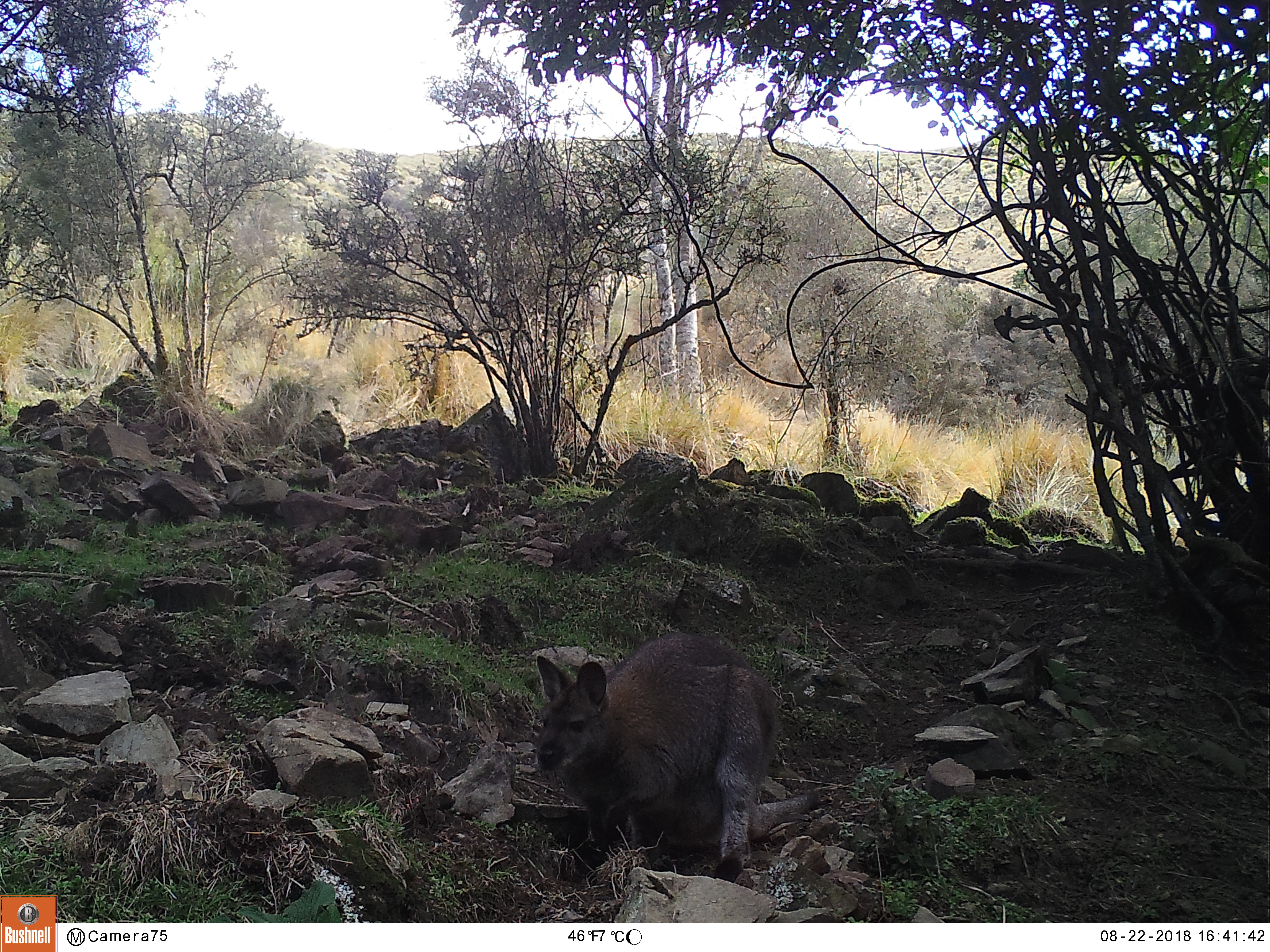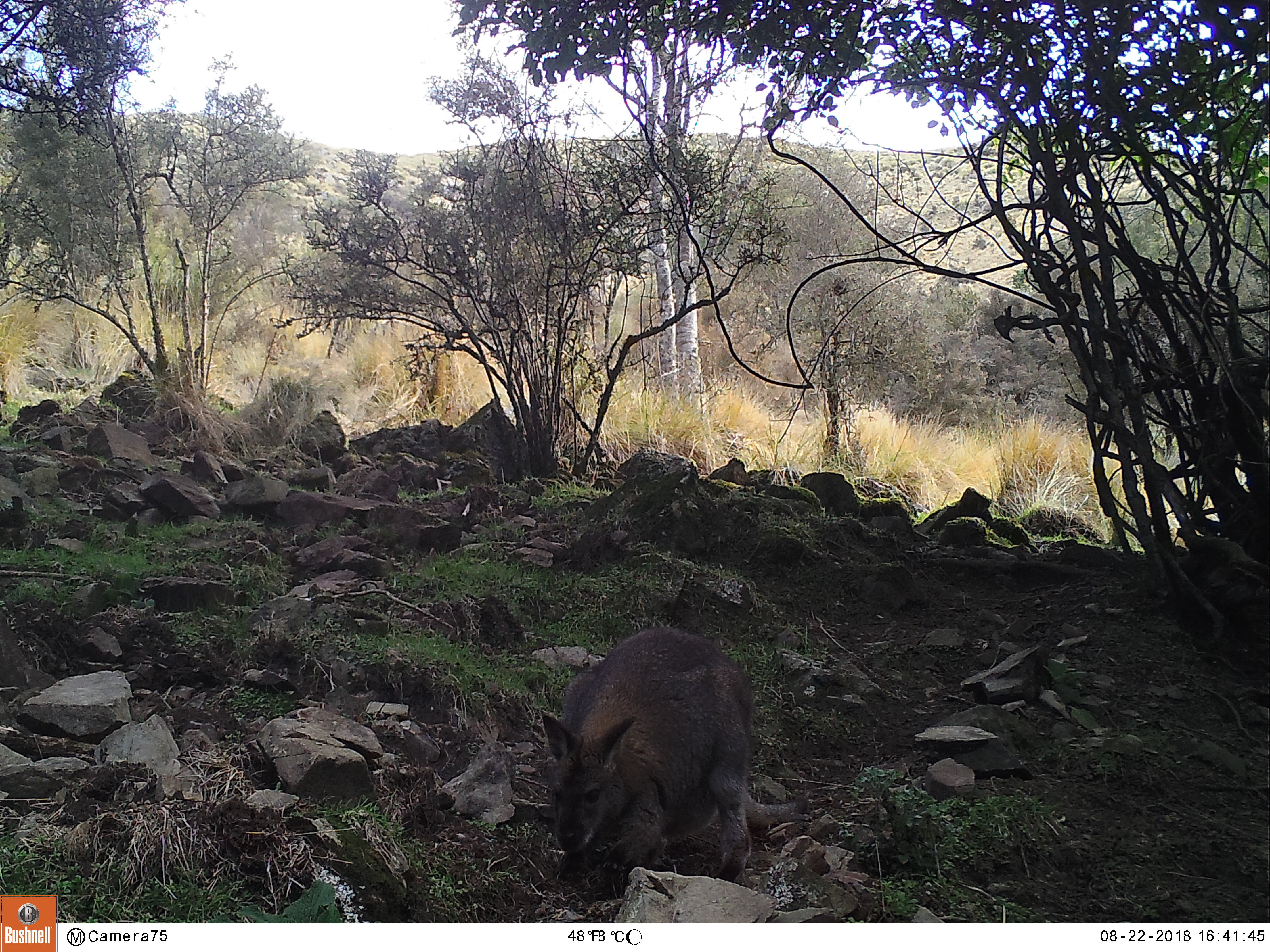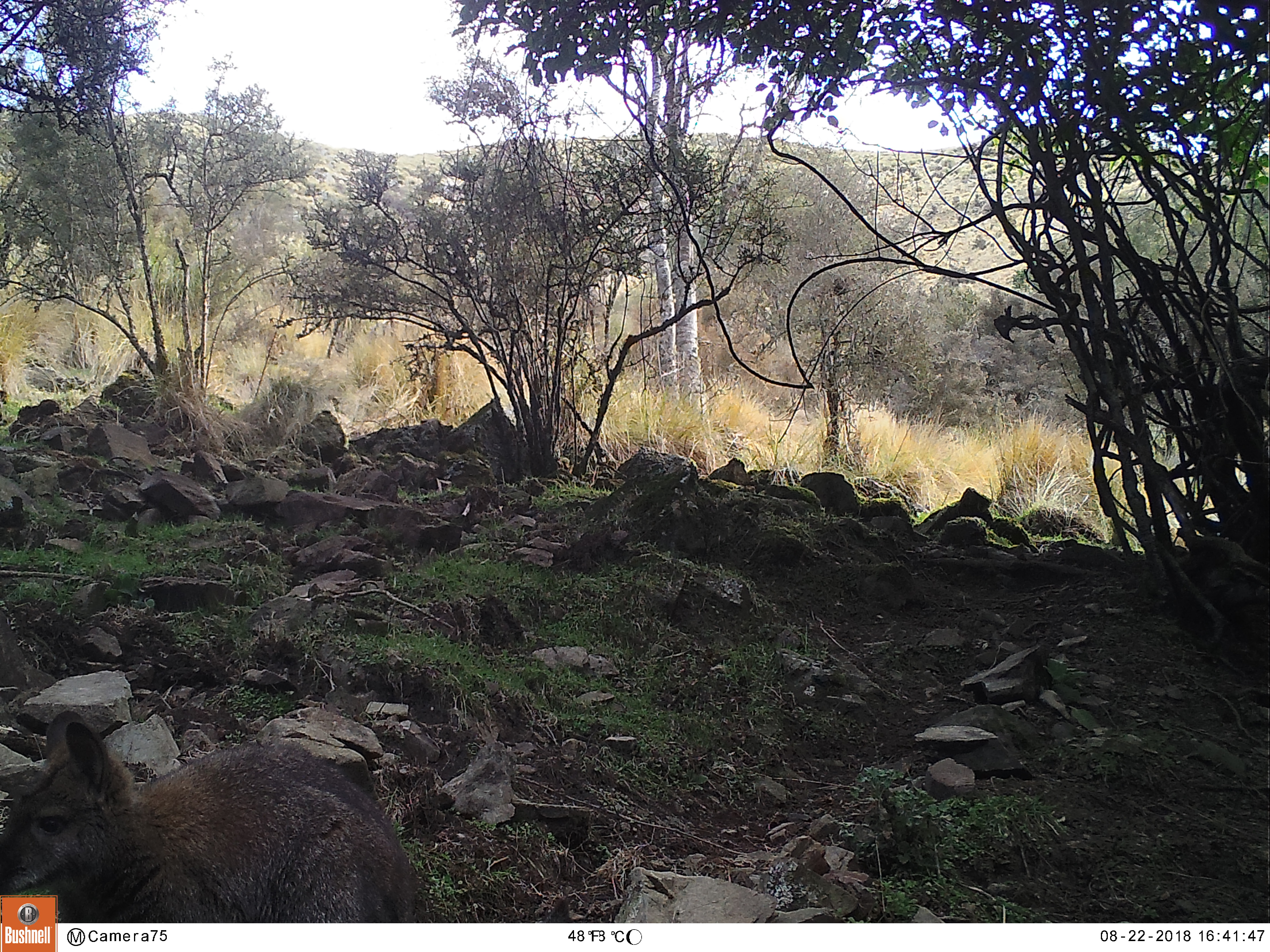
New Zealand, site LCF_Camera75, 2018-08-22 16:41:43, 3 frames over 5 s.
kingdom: Animalia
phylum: Chordata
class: Mammalia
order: Diprotodontia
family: Macropodidae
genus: Notamacropus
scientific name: Notamacropus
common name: wallaby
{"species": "wallaby (Notamacropus)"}